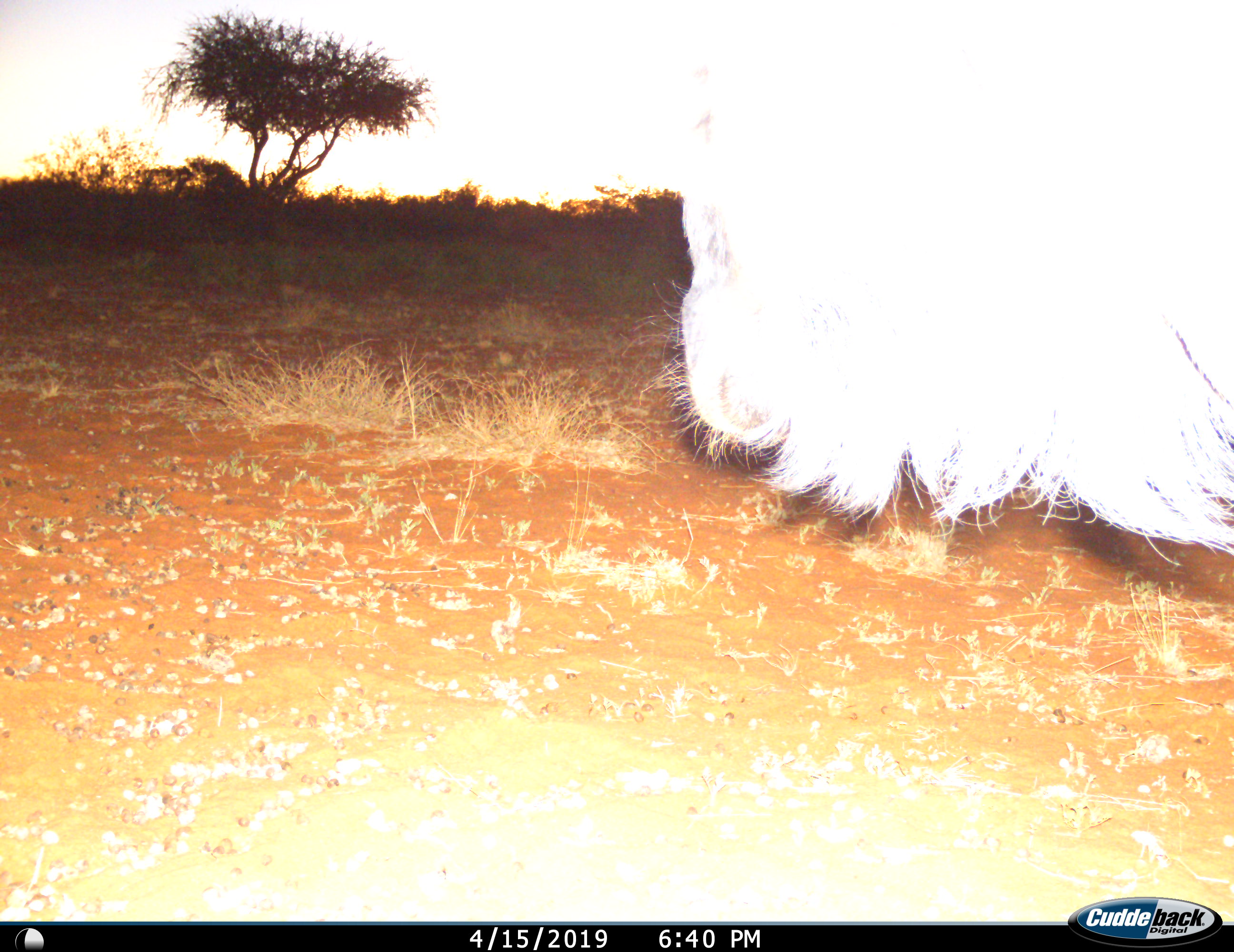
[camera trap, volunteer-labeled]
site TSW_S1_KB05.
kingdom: Animalia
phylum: Chordata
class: Mammalia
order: Artiodactyla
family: Bovidae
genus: Connochaetes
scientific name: Connochaetes taurinus taurinus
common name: blue wildebeest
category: wildebeestblue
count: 1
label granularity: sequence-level